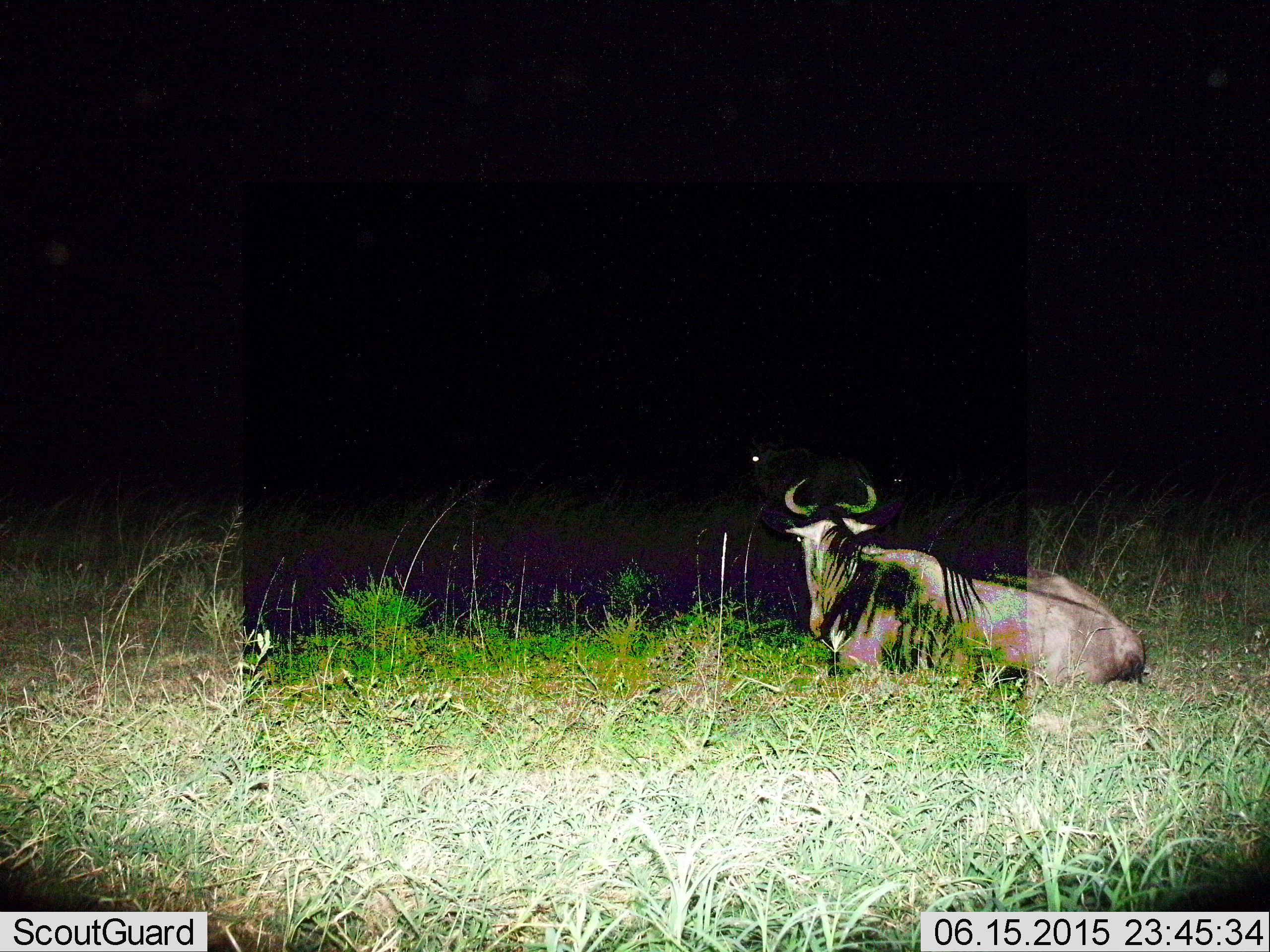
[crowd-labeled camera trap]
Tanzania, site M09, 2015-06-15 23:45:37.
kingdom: Animalia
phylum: Chordata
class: Mammalia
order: Artiodactyla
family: Bovidae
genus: Connochaetes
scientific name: Connochaetes taurinus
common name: blue wildebeest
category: wildebeest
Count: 2.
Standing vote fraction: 11%.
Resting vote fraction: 100%.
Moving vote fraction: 11%.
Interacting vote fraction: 0%.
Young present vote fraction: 0%.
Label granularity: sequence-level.